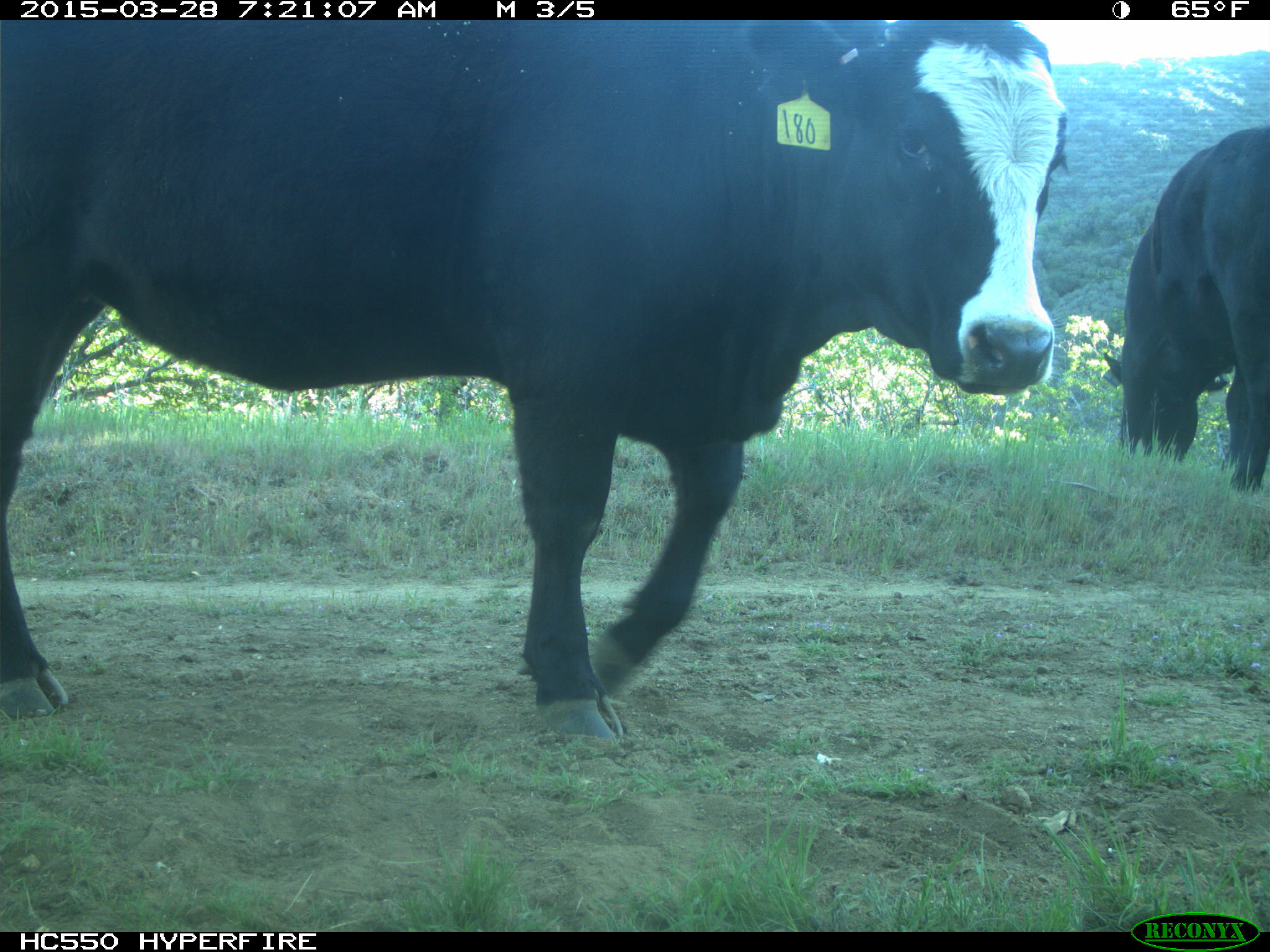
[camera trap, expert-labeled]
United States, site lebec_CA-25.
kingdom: Animalia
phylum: Chordata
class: Mammalia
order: Artiodactyla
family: Bovidae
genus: Bos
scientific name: Bos taurus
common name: domestic cow